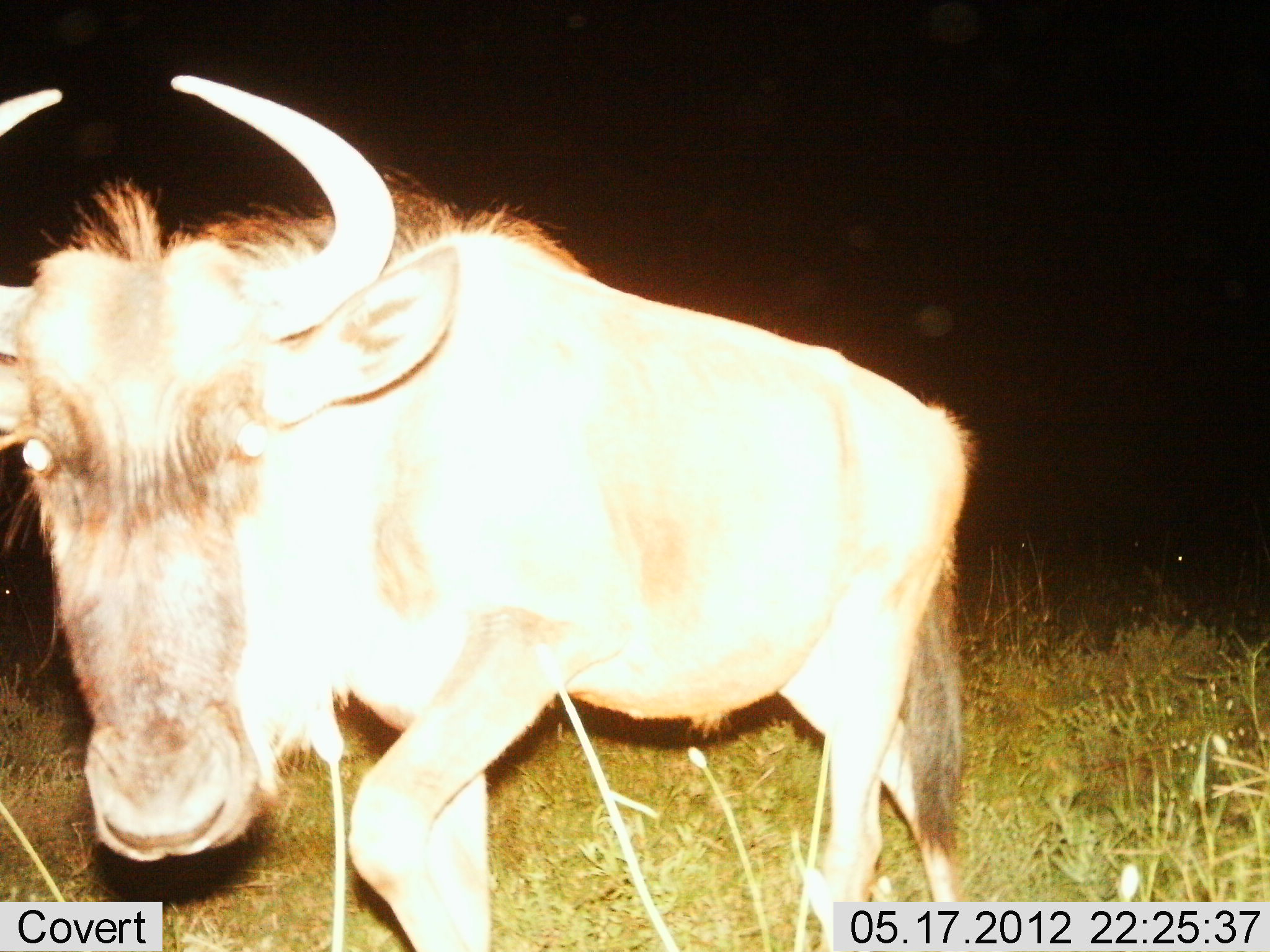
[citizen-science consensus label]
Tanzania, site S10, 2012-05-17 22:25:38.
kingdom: Animalia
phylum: Chordata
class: Mammalia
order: Artiodactyla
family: Bovidae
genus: Connochaetes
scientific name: Connochaetes taurinus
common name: blue wildebeest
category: wildebeest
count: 1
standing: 40%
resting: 0%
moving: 60%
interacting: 0%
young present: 0%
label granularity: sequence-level